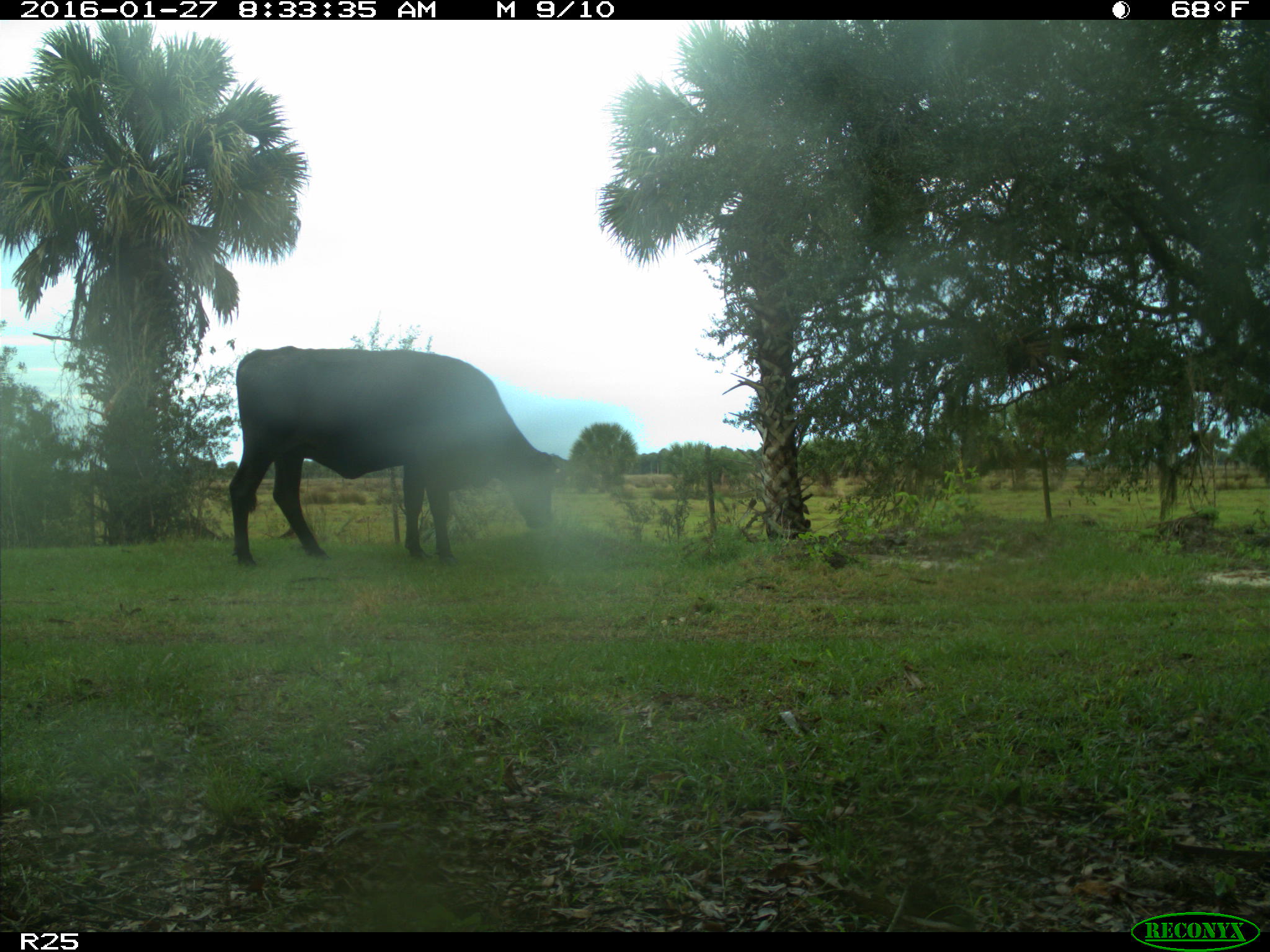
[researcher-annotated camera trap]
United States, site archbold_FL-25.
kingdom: Animalia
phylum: Chordata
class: Mammalia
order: Artiodactyla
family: Bovidae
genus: Bos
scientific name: Bos taurus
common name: domestic cow